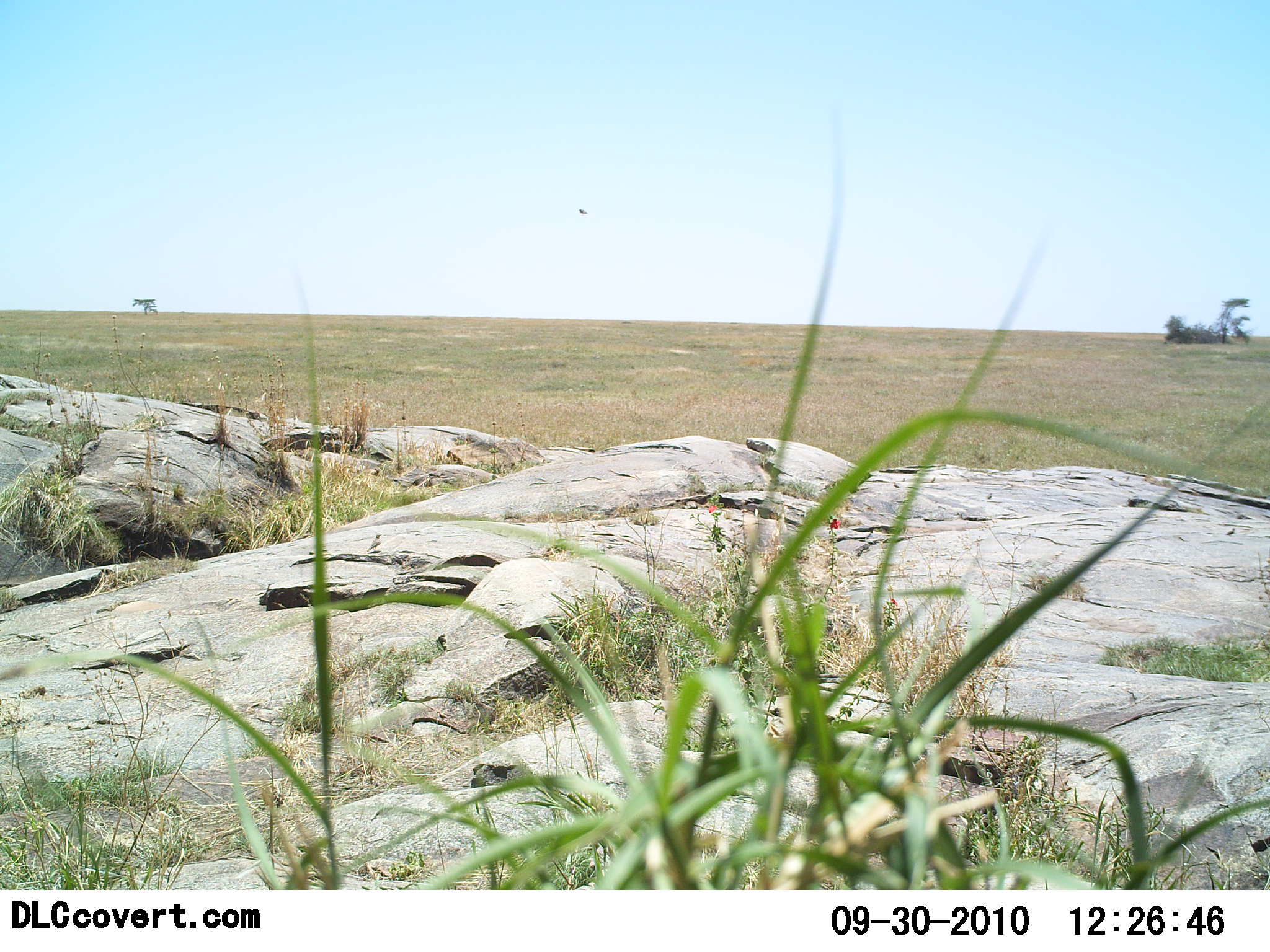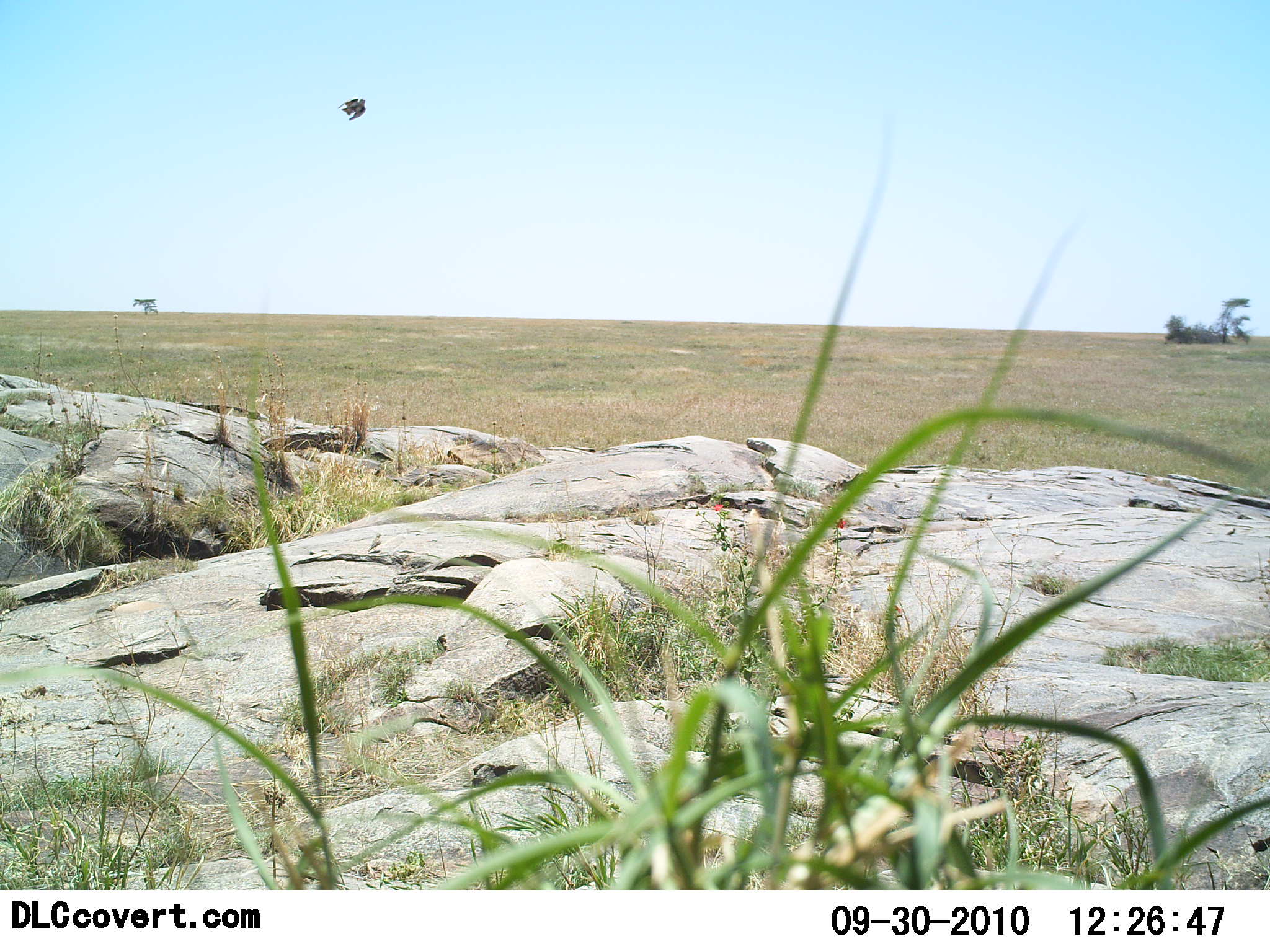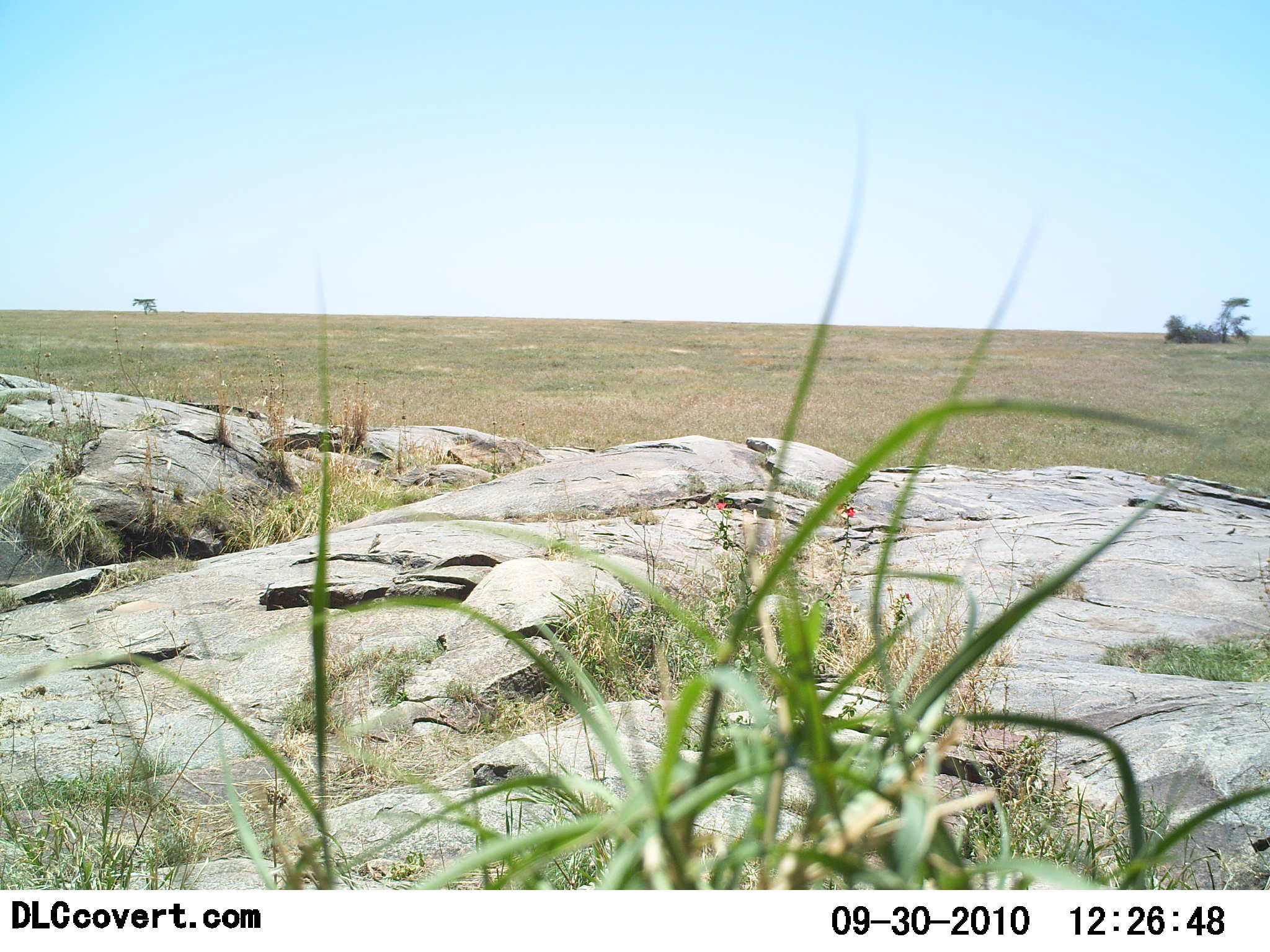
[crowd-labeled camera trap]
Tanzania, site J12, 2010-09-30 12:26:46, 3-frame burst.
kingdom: Animalia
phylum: Chordata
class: Aves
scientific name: Aves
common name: bird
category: otherbird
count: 1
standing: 0%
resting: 0%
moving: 100%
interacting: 0%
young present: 0%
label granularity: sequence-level